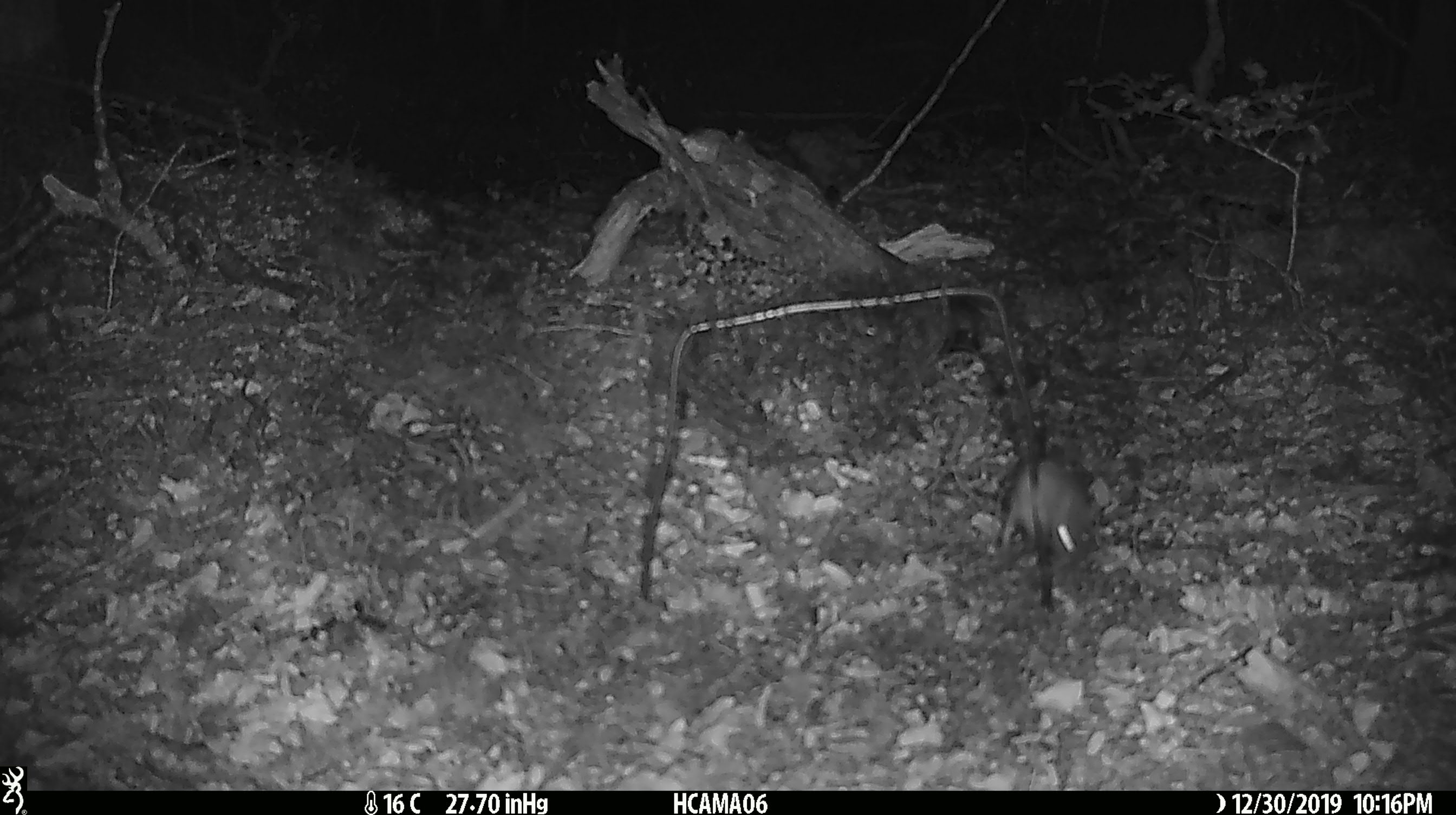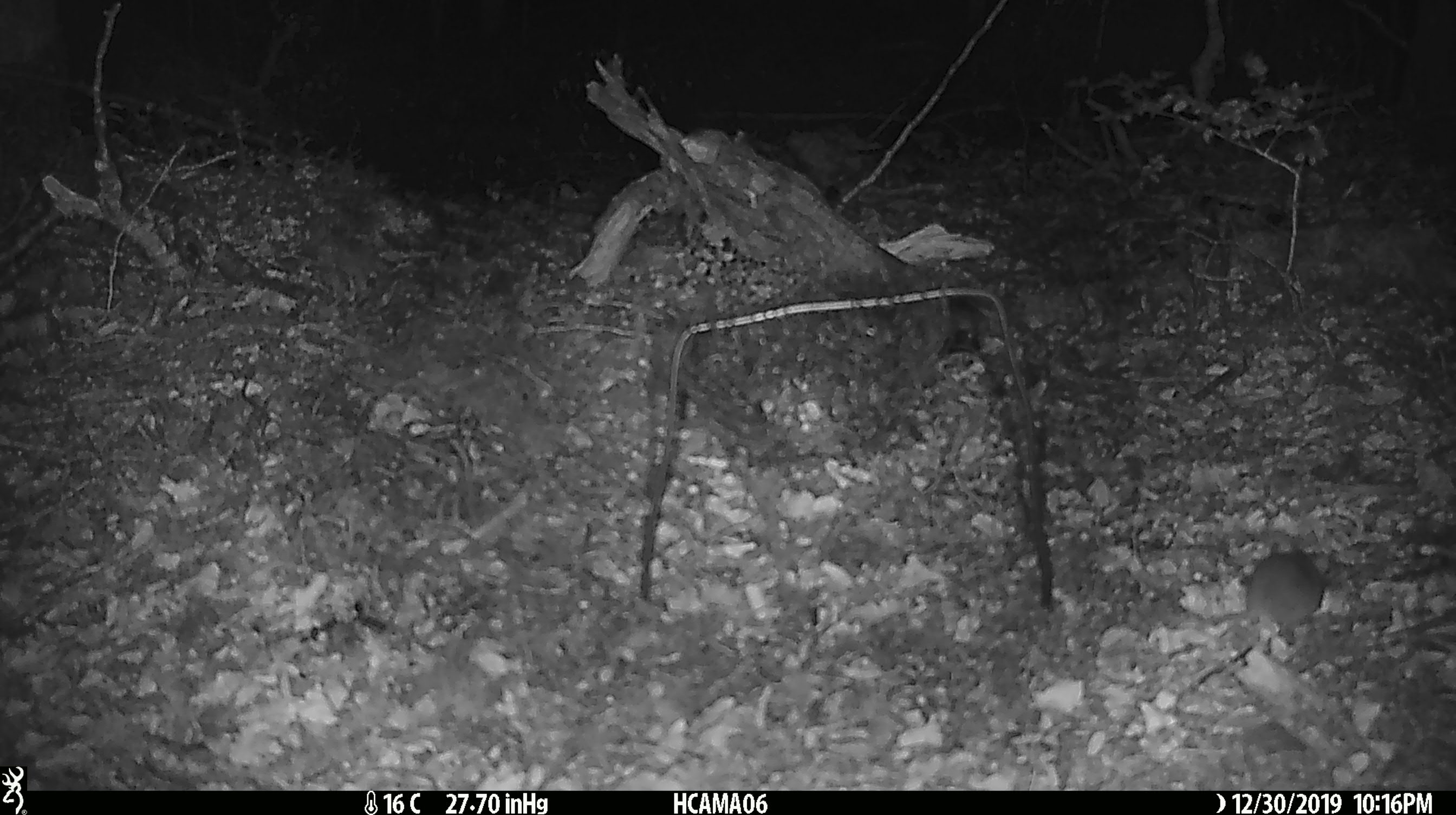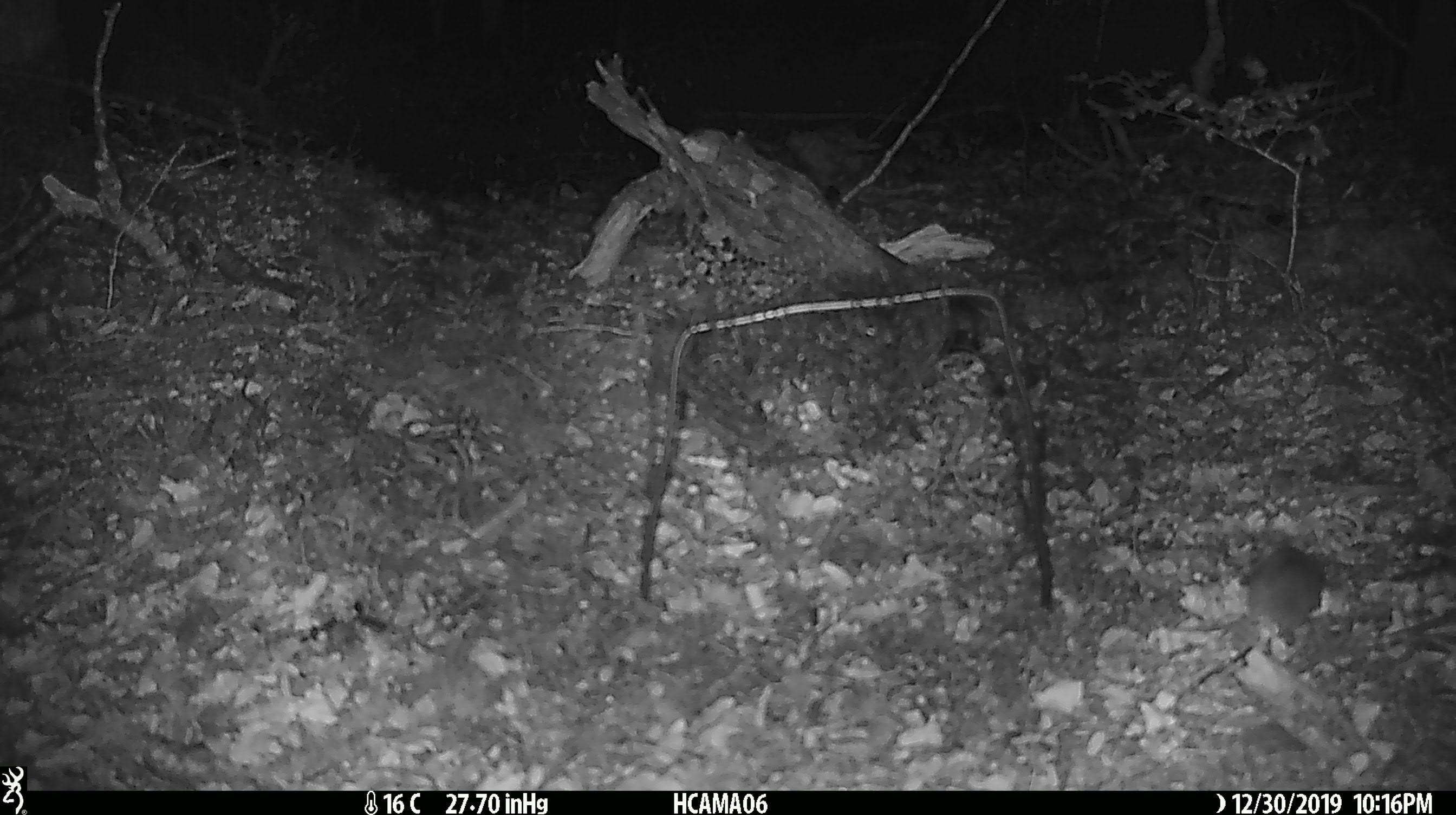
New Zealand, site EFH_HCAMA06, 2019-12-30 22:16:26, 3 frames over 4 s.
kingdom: Animalia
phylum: Chordata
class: Mammalia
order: Rodentia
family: Muridae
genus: Mus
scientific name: Mus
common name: mouse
Mouse (Mus).